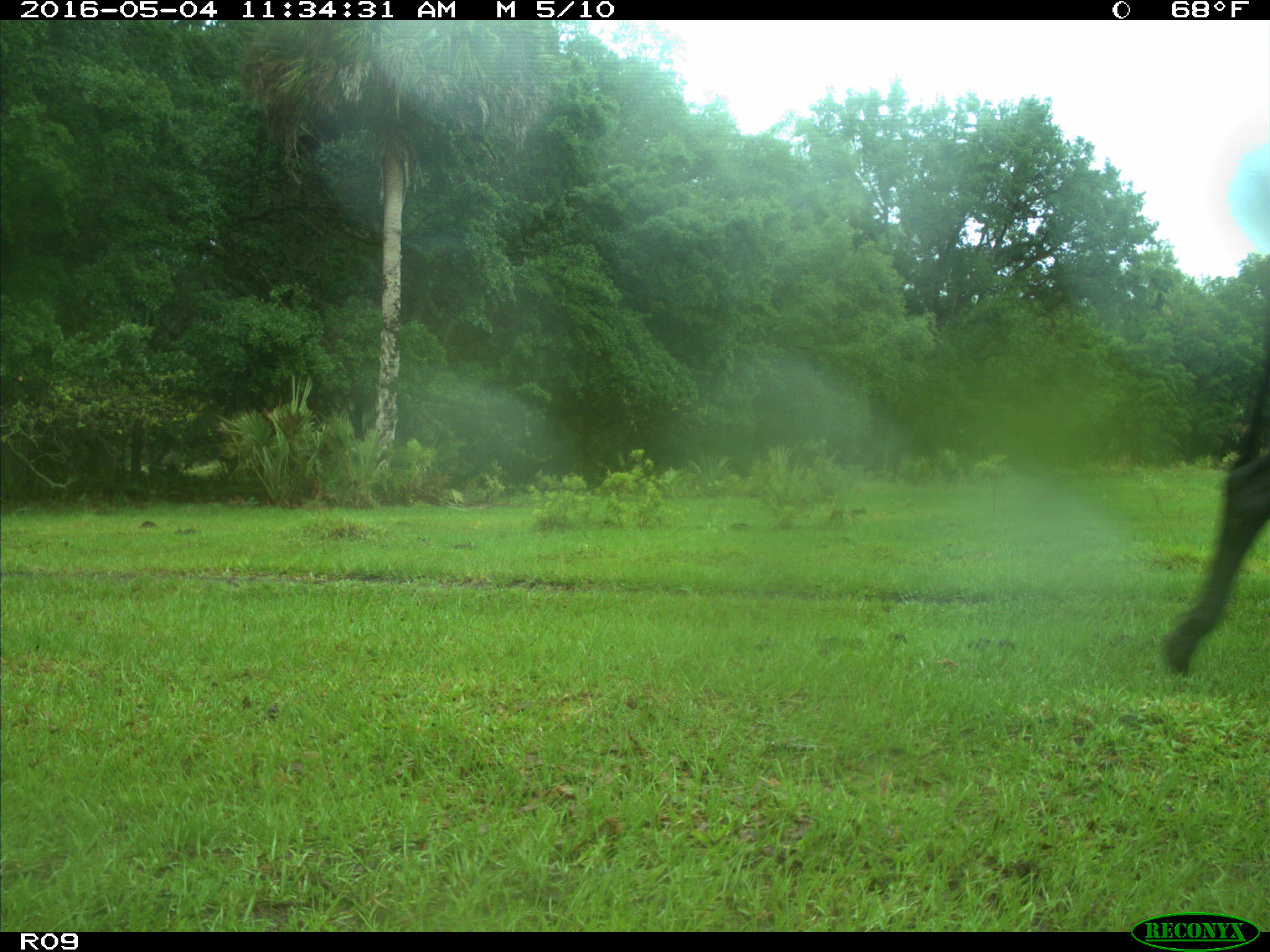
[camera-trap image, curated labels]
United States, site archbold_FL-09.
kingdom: Animalia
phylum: Chordata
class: Mammalia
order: Artiodactyla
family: Bovidae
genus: Bos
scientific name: Bos taurus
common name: domestic cow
Bos taurus (domestic cow).